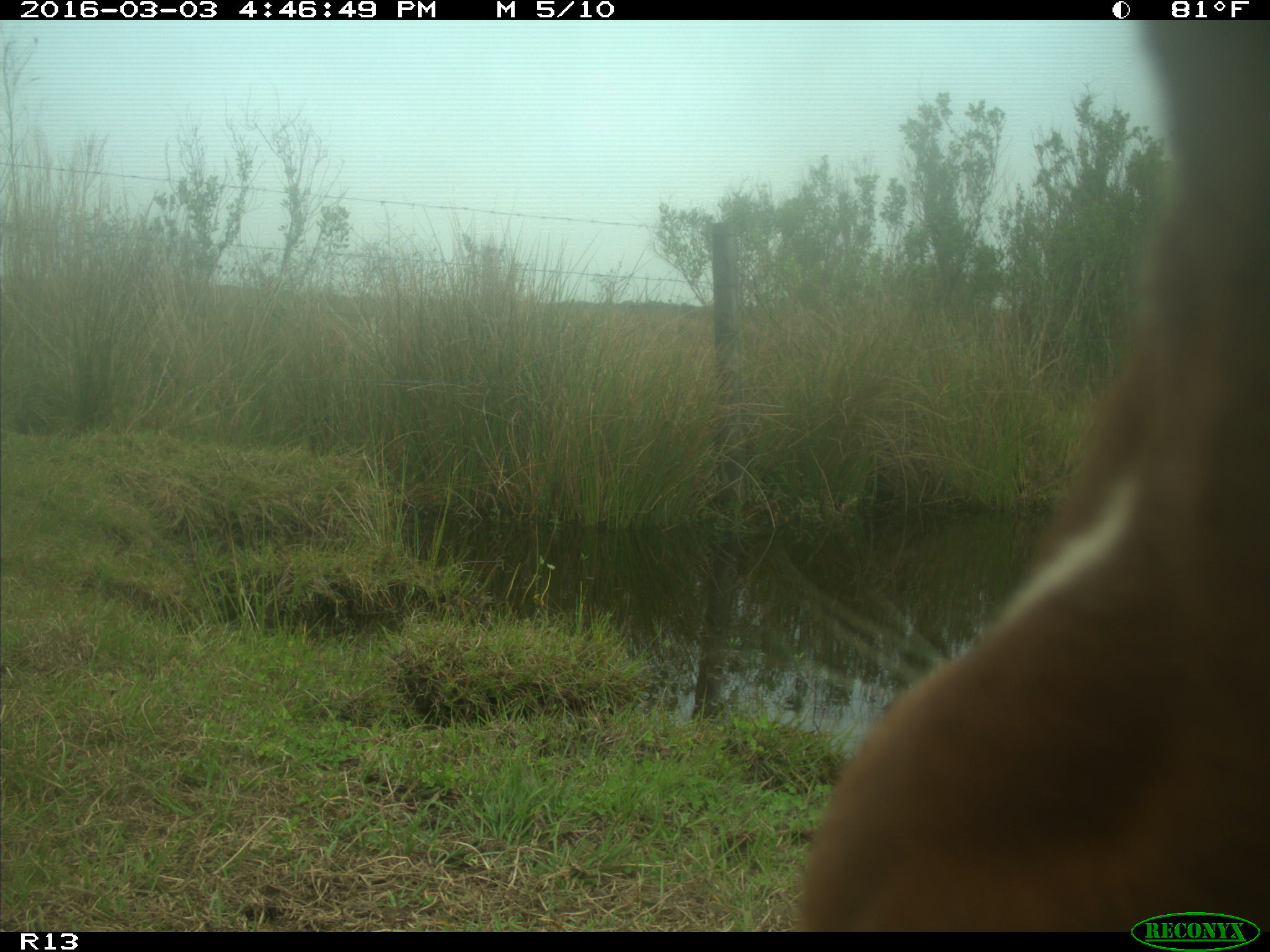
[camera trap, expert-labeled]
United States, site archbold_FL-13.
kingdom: Animalia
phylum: Chordata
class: Mammalia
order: Artiodactyla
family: Bovidae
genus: Bos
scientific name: Bos taurus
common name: domestic cow